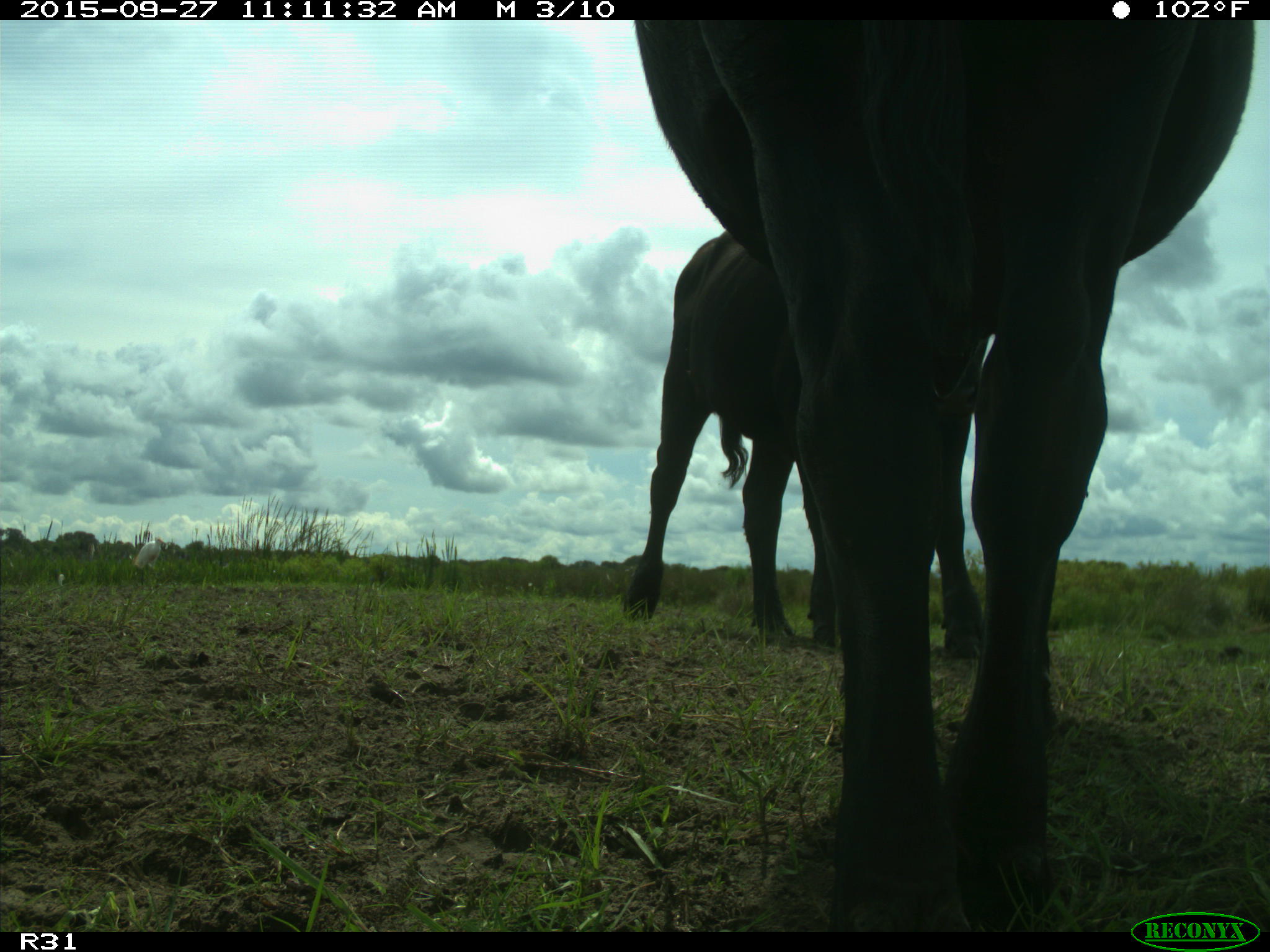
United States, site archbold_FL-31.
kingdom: Animalia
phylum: Chordata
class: Mammalia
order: Artiodactyla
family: Bovidae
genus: Bos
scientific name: Bos taurus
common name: domestic cow